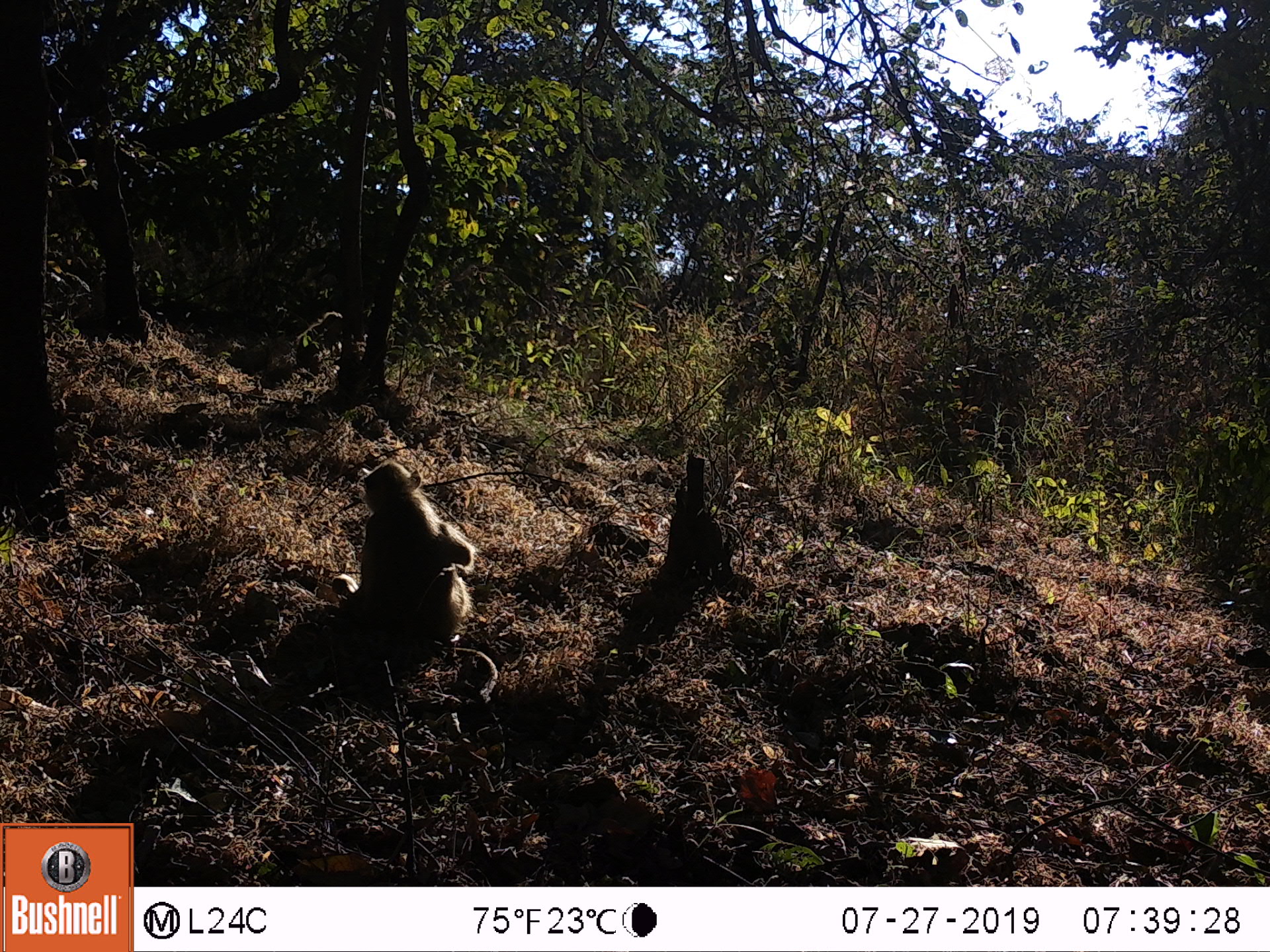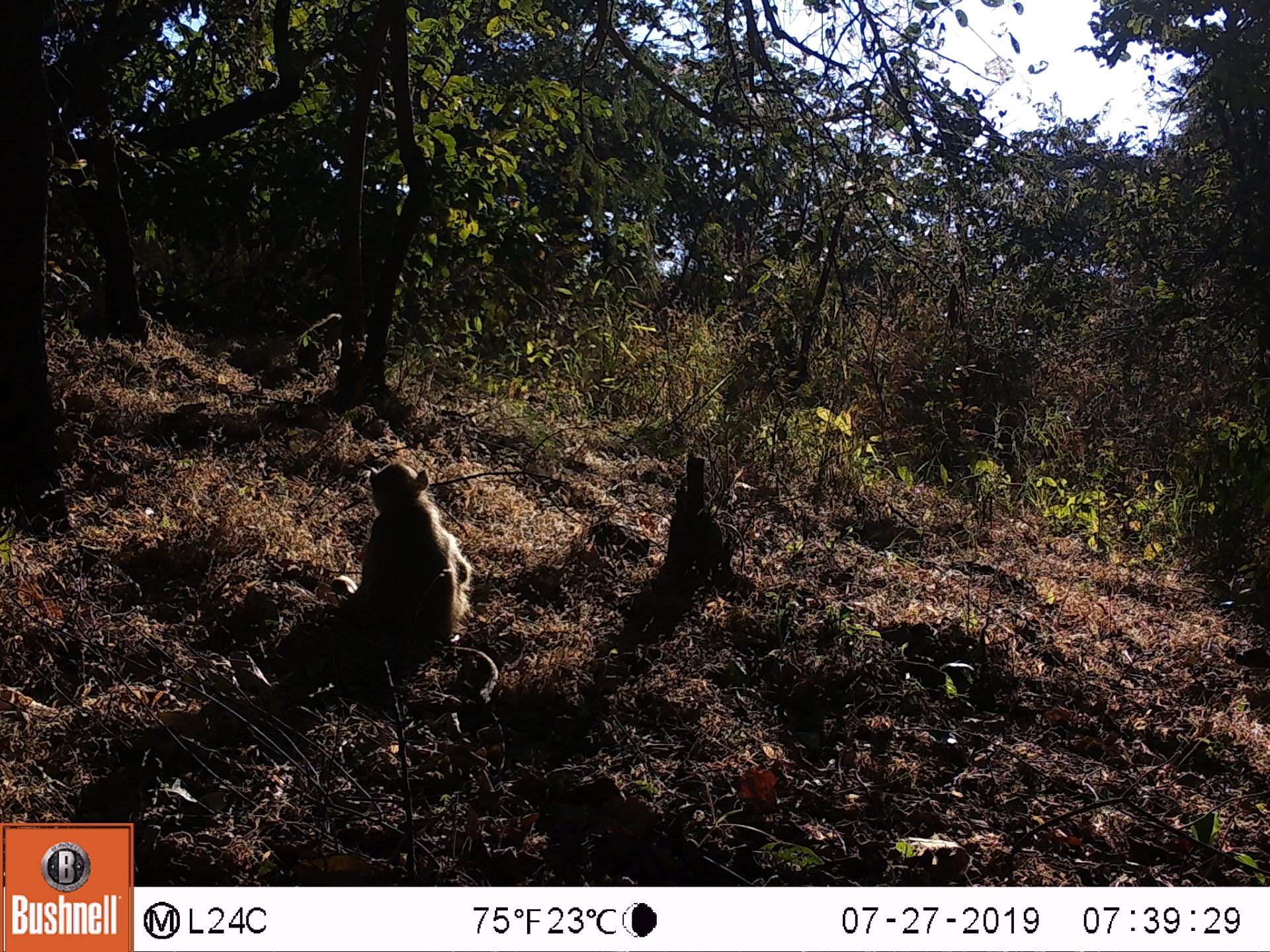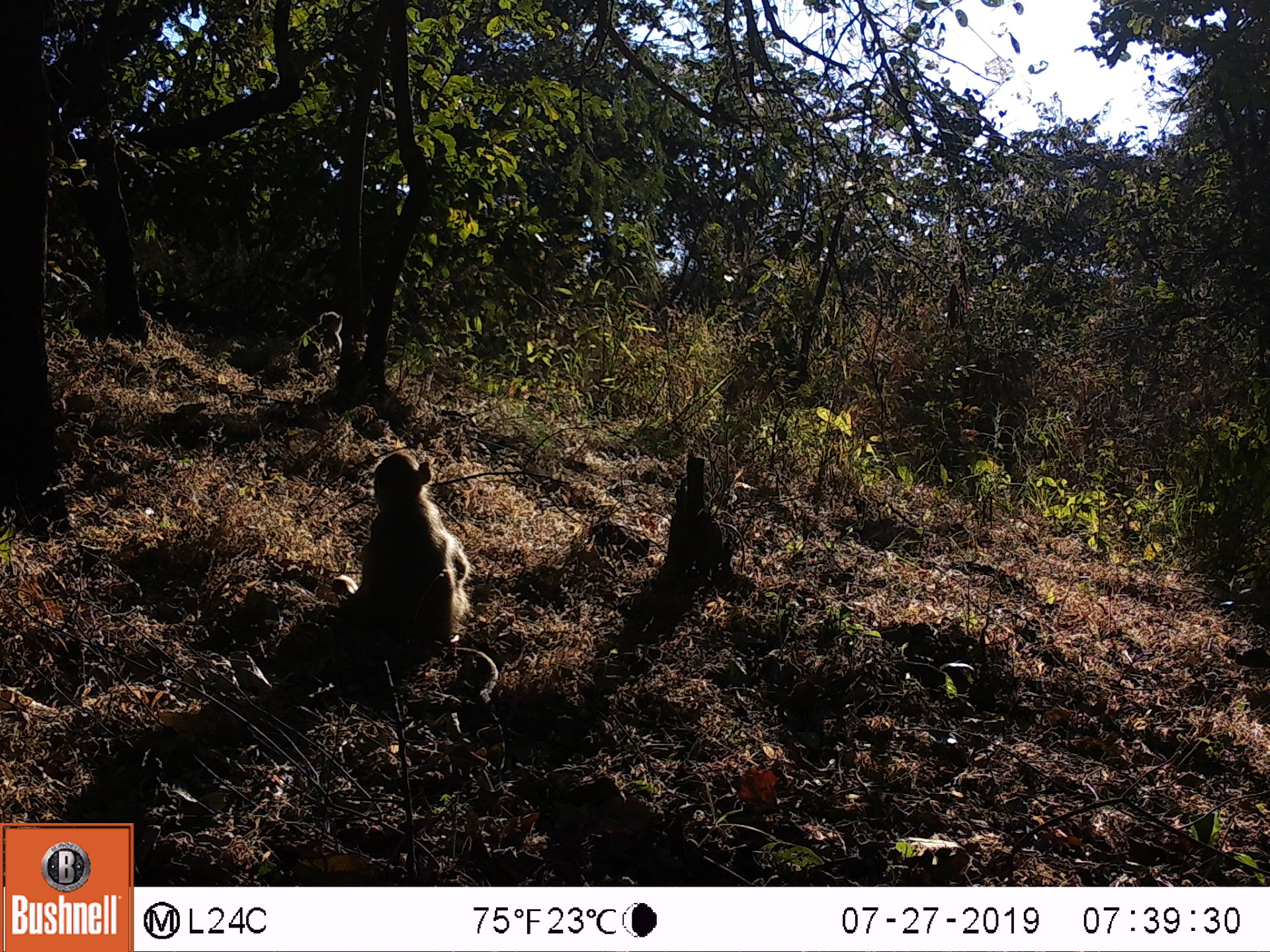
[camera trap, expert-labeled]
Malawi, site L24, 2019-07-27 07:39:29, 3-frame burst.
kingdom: Animalia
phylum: Chordata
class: Mammalia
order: Primates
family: Cercopithecidae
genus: Papio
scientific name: Papio cynocephalus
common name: yellow baboon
Yellow baboon (Papio cynocephalus), count 2.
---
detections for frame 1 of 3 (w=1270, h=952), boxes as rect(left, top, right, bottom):
yellow baboon: rect(325, 461, 492, 705); rect(287, 306, 346, 380)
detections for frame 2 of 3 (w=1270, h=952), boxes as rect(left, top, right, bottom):
yellow baboon: rect(325, 458, 487, 687); rect(278, 311, 349, 375)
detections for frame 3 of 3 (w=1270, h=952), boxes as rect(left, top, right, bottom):
yellow baboon: rect(329, 449, 480, 678); rect(292, 306, 352, 372)